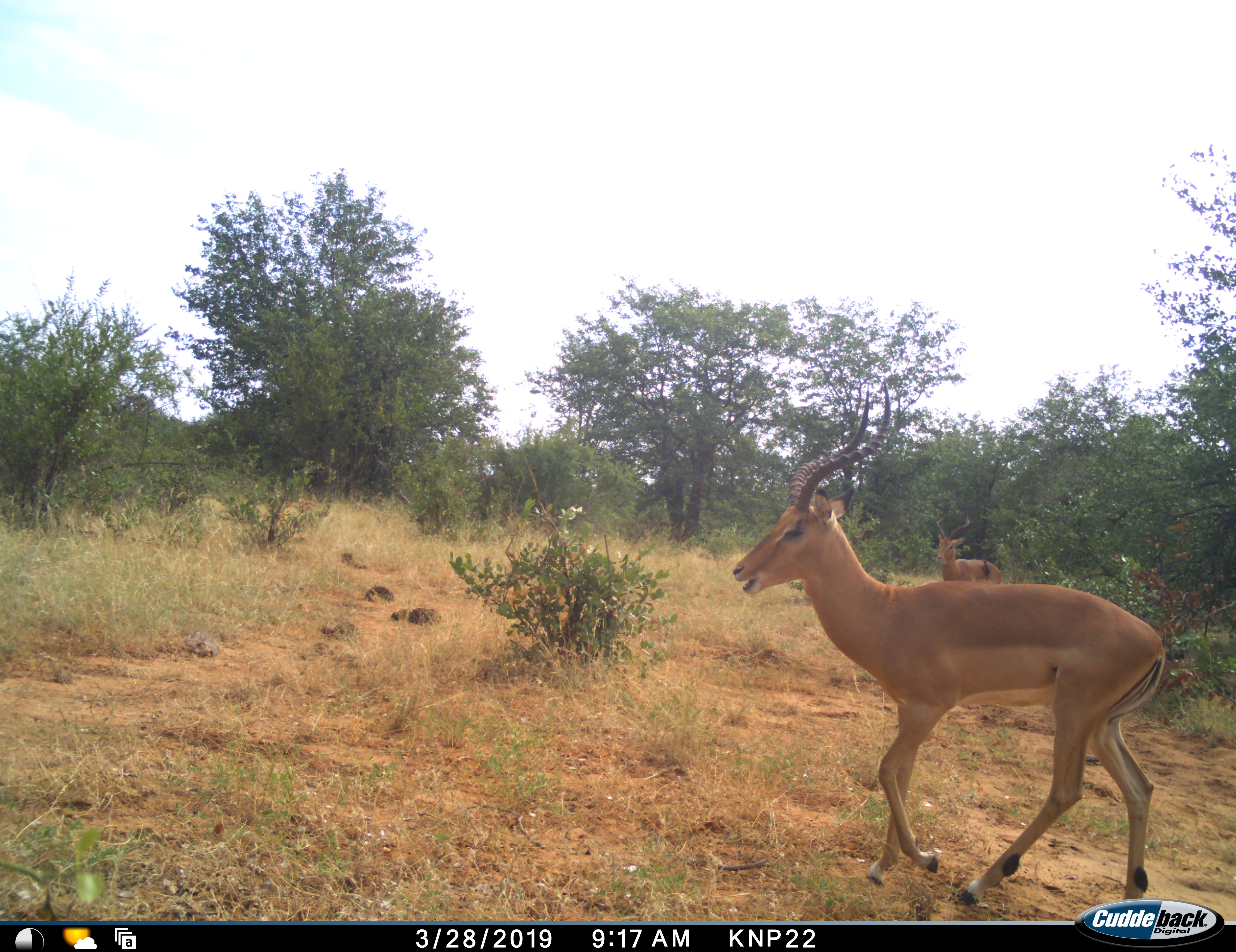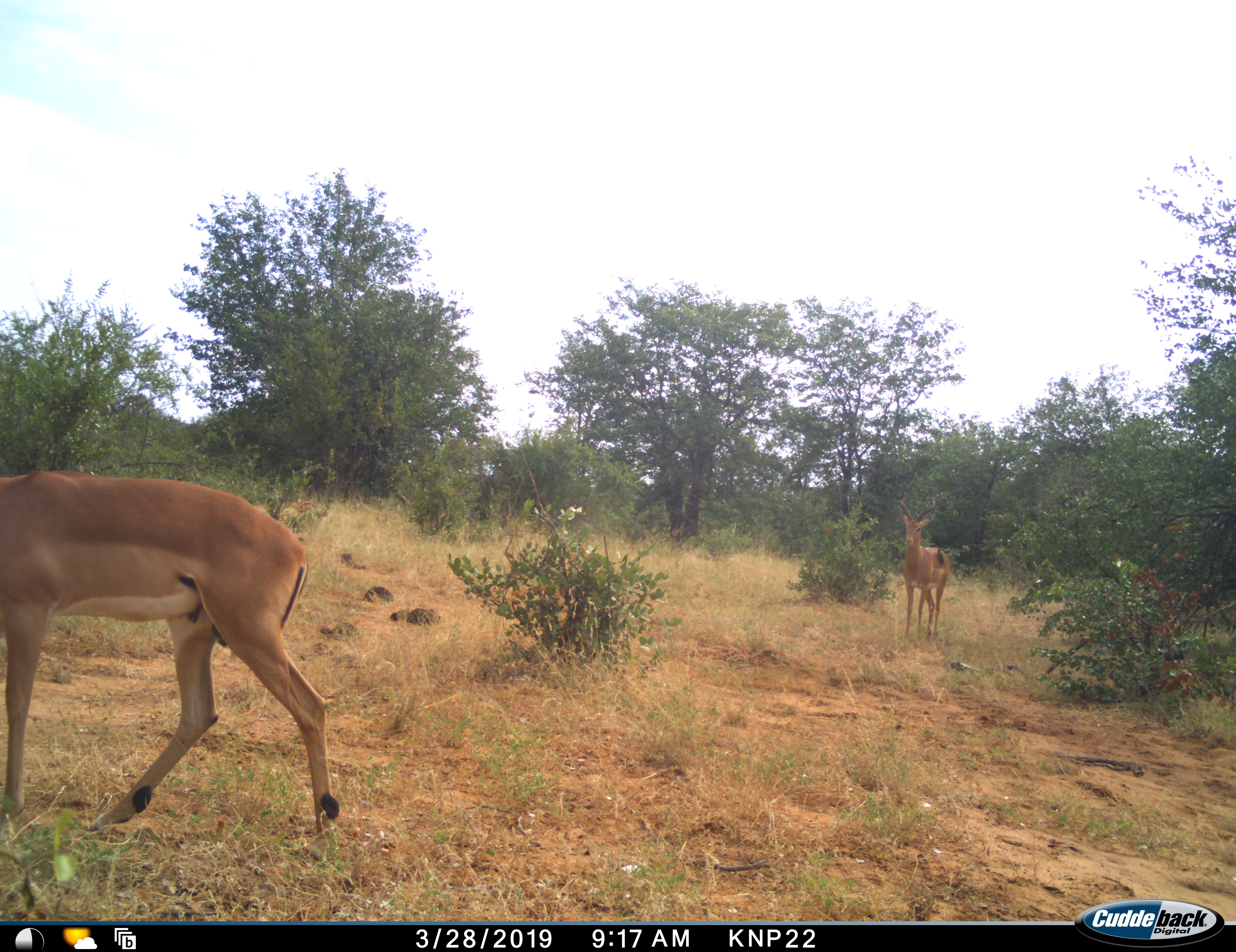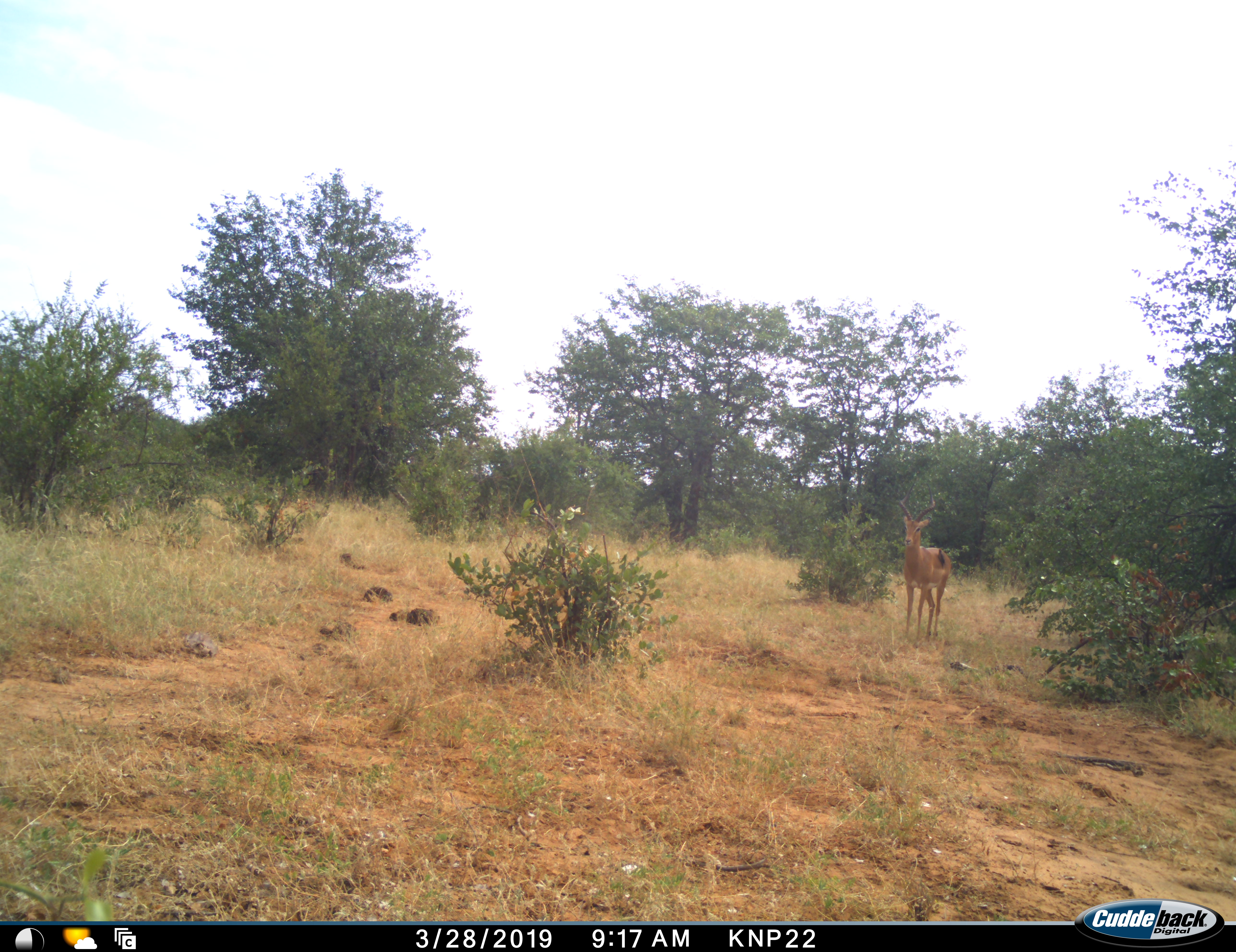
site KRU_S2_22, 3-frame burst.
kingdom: Animalia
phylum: Chordata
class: Mammalia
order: Artiodactyla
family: Bovidae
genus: Aepyceros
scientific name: Aepyceros melampus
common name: impala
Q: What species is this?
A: Impala (Aepyceros melampus).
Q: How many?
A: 2.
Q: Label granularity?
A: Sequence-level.